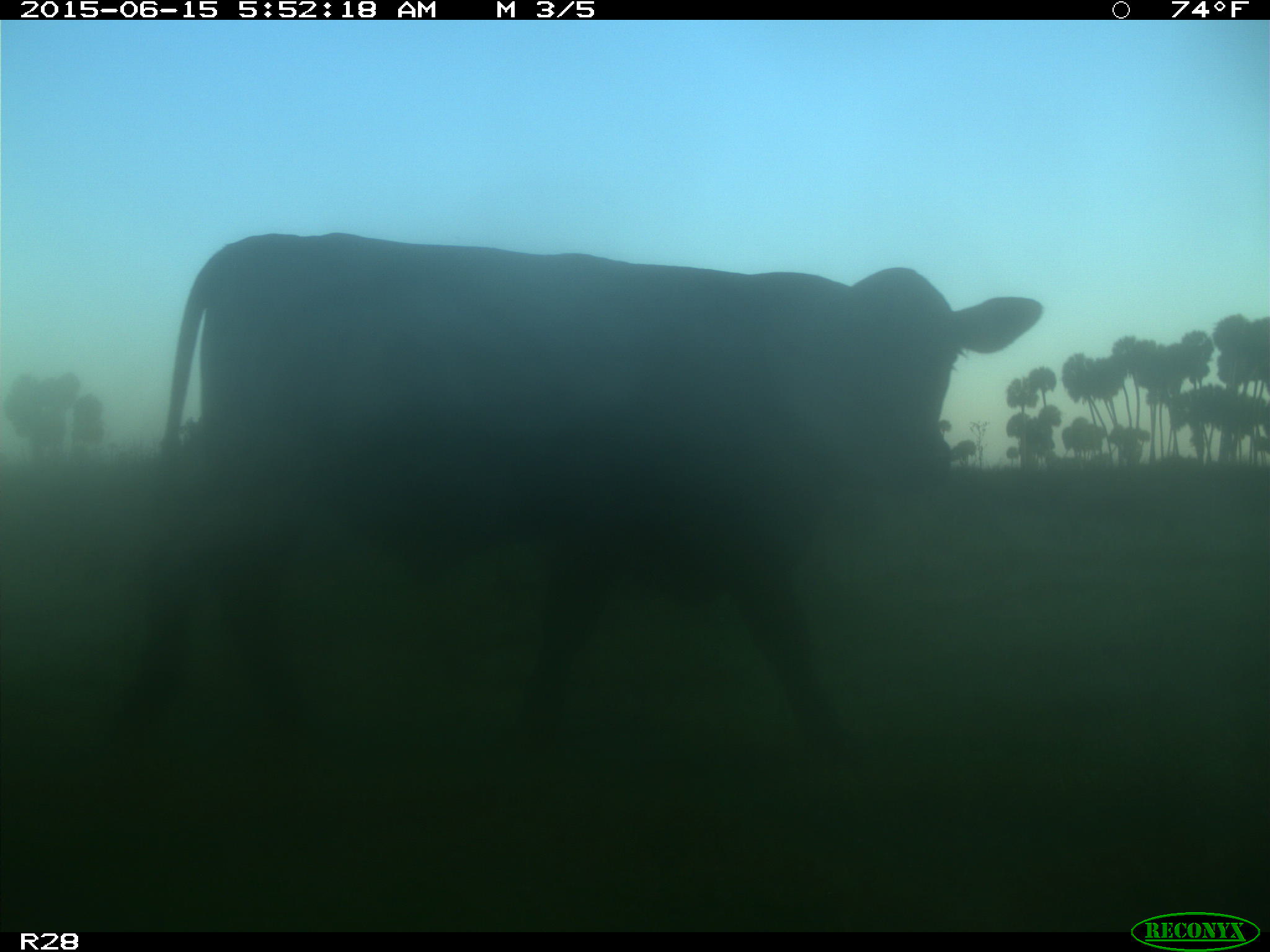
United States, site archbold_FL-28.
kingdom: Animalia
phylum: Chordata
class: Mammalia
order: Artiodactyla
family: Bovidae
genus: Bos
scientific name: Bos taurus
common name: domestic cow